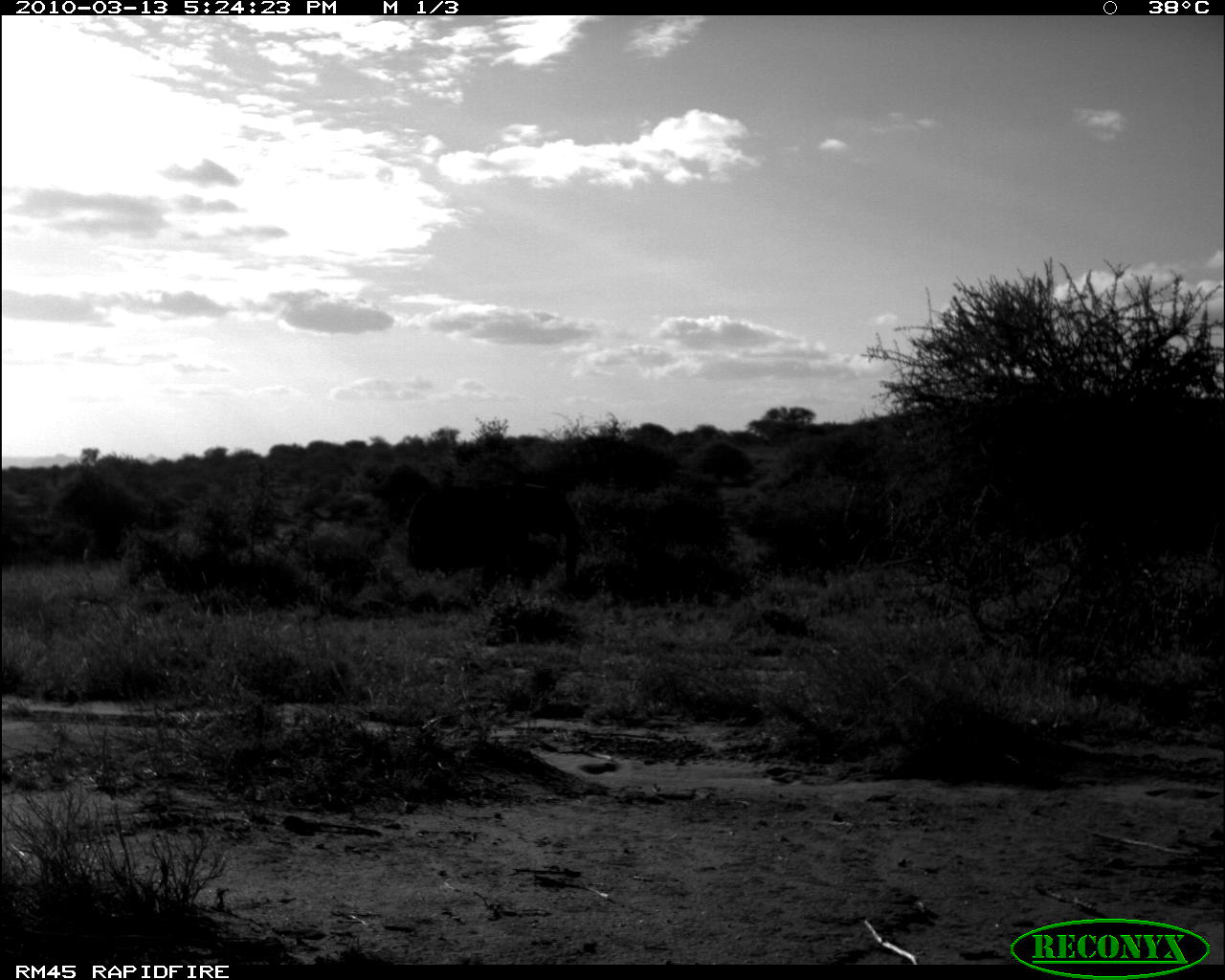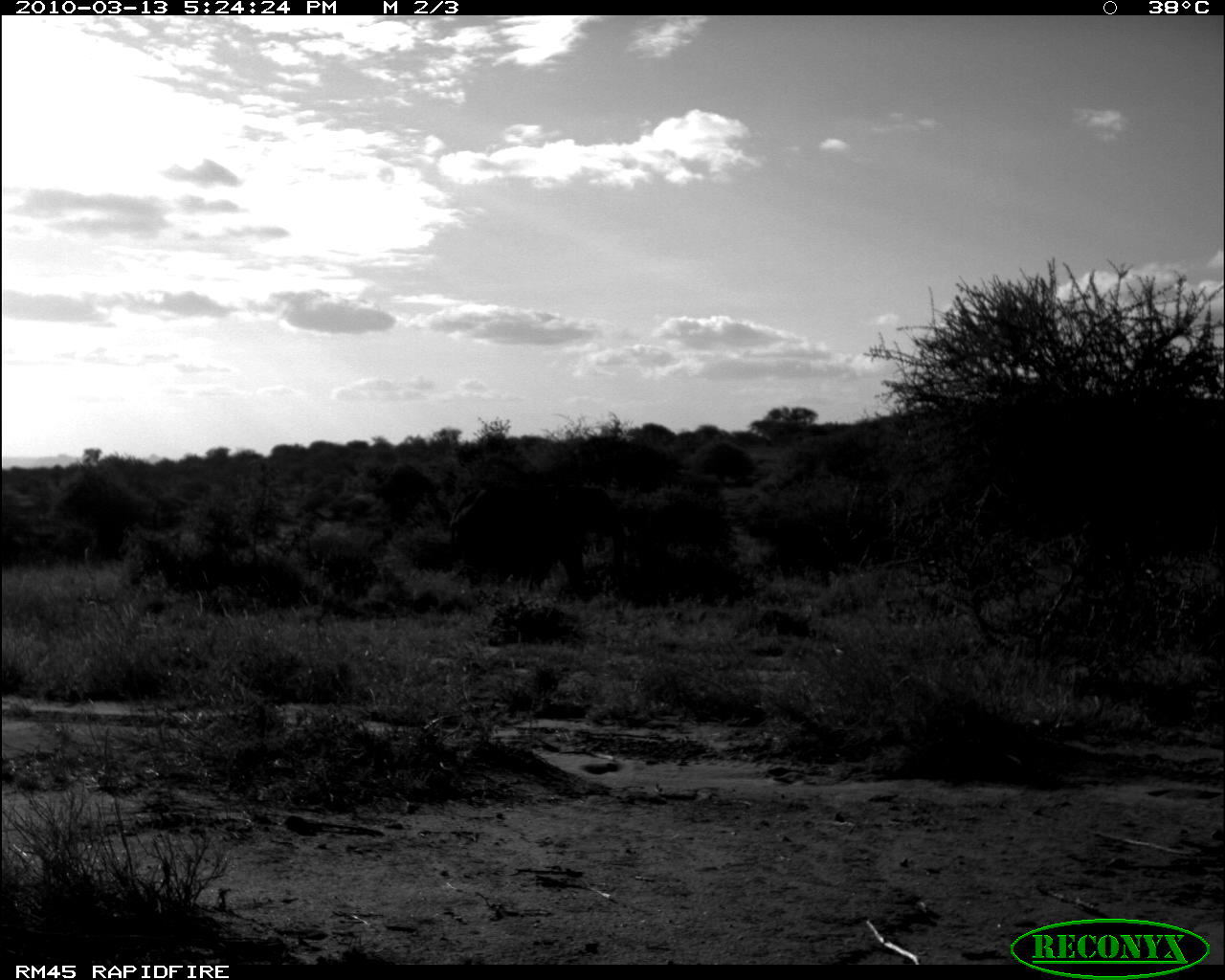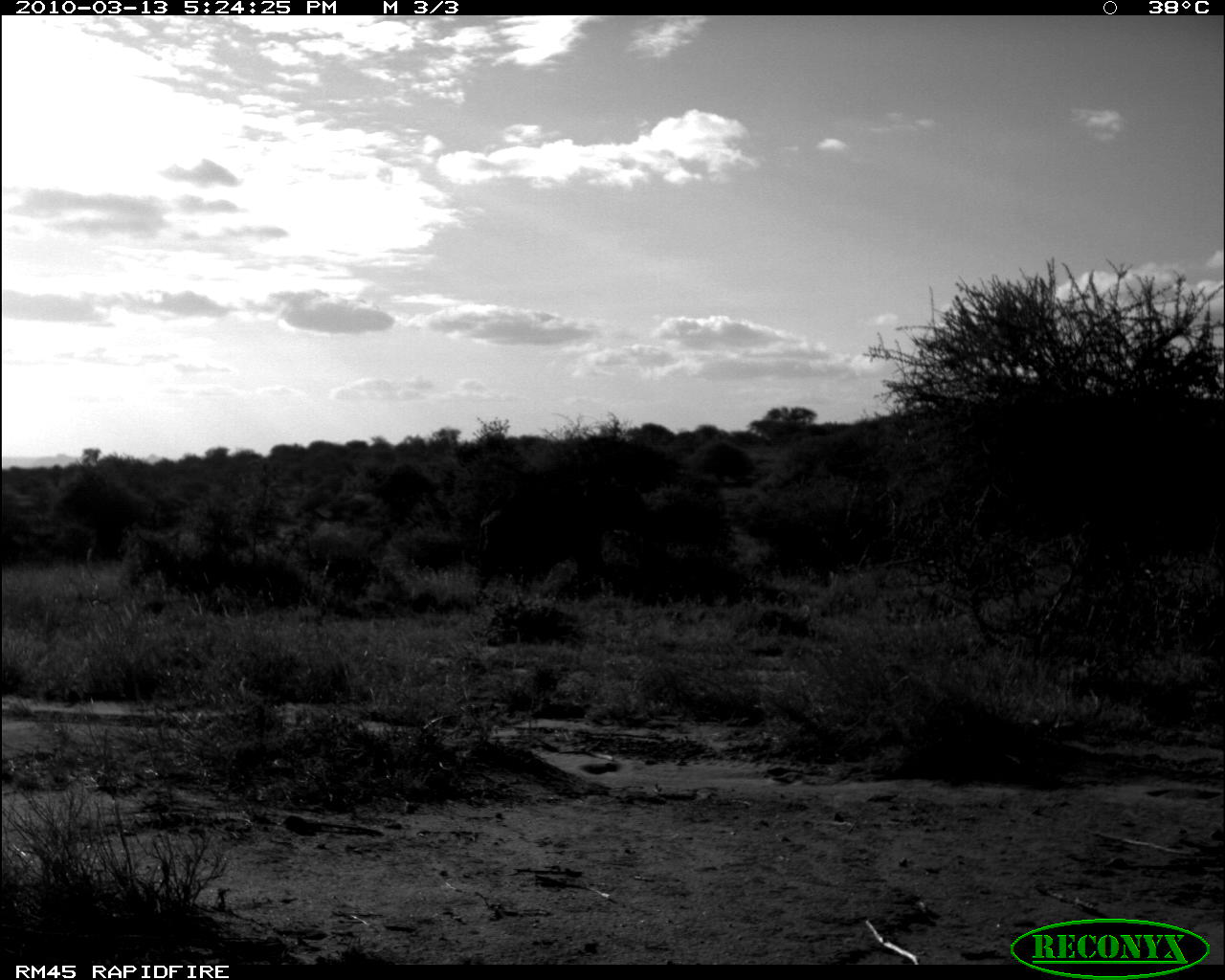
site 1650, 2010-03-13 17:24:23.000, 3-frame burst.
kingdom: Animalia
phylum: Chordata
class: Mammalia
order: Proboscidea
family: Elephantidae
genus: Loxodonta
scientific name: Loxodonta africana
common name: african bush elephant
Loxodonta africana (african bush elephant), count 1.